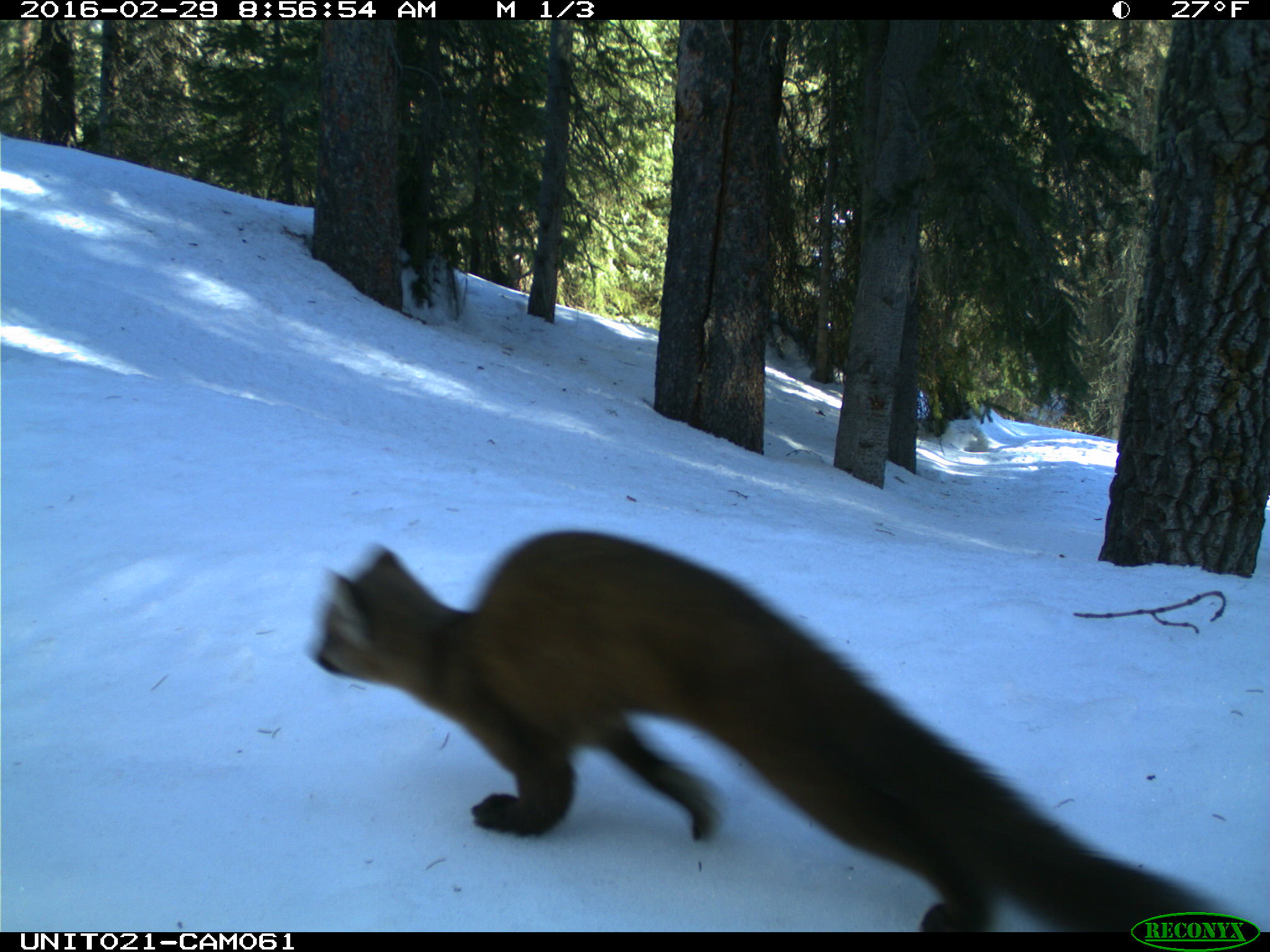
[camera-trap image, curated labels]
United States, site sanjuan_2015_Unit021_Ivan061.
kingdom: Animalia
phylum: Chordata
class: Mammalia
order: Carnivora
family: Mustelidae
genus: Martes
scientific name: Martes americana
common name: american marten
Martes americana (american marten).